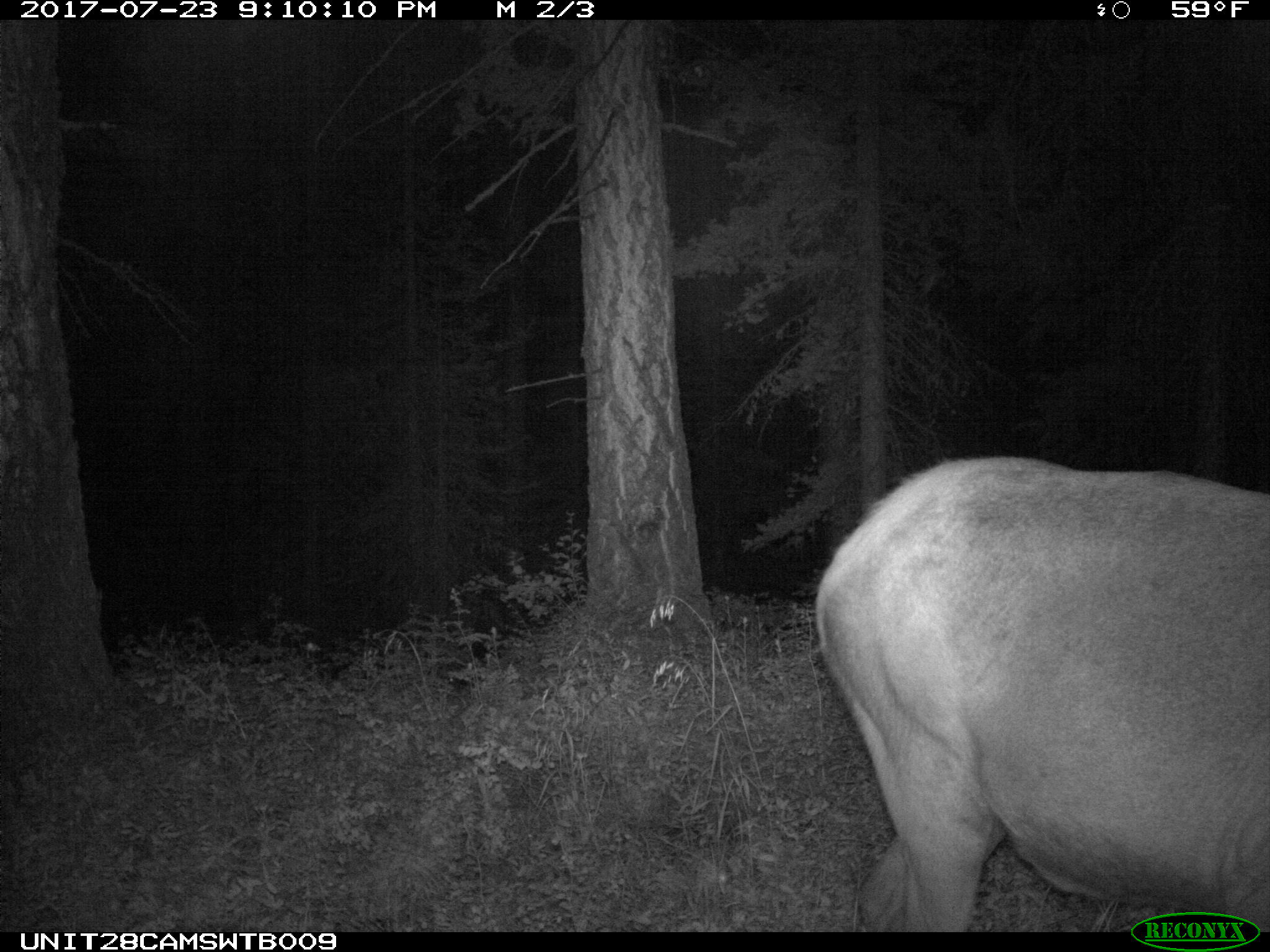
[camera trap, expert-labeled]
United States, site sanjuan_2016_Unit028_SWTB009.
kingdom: Animalia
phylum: Chordata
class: Mammalia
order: Artiodactyla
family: Cervidae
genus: Cervus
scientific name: Cervus elaphus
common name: red deer